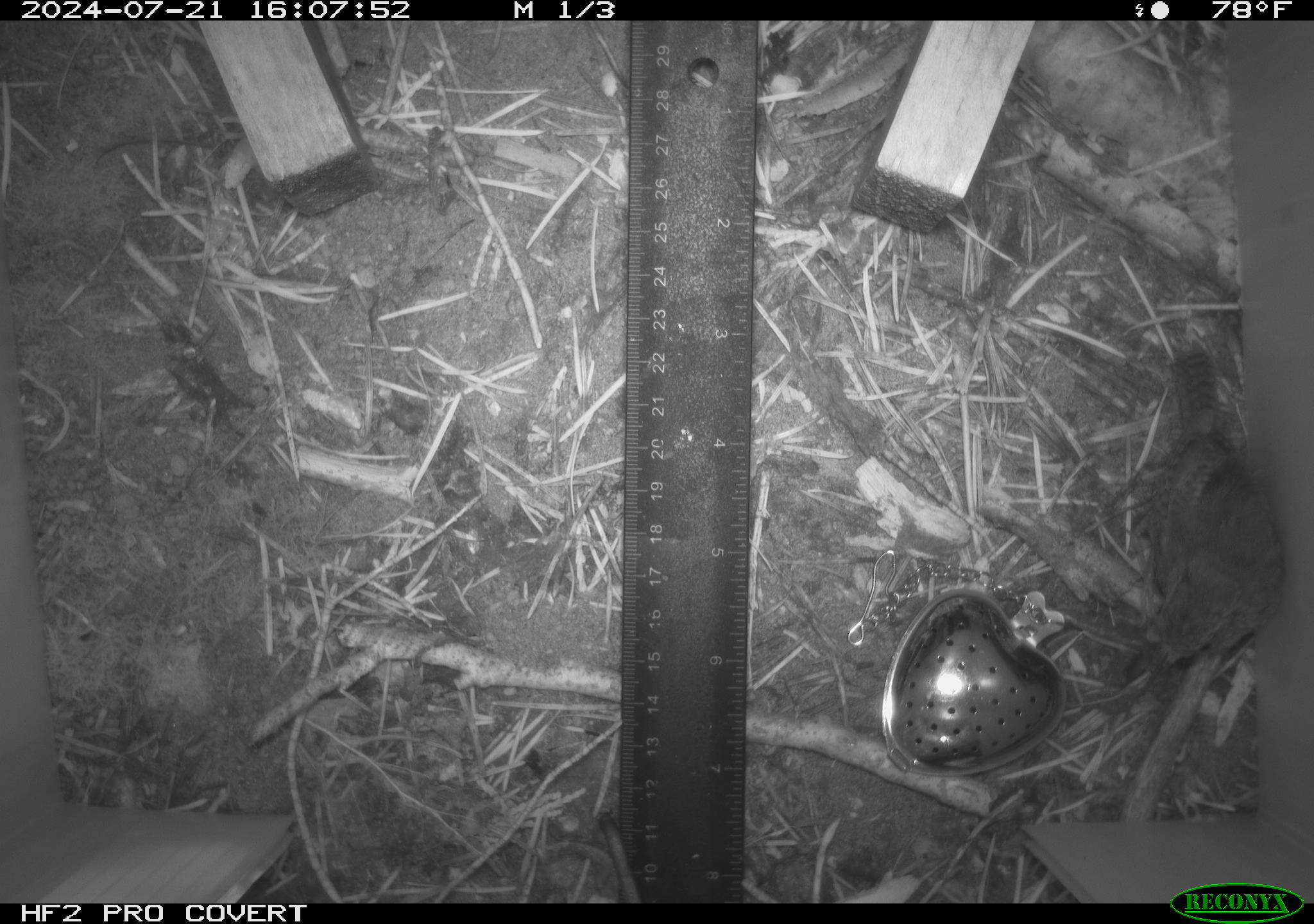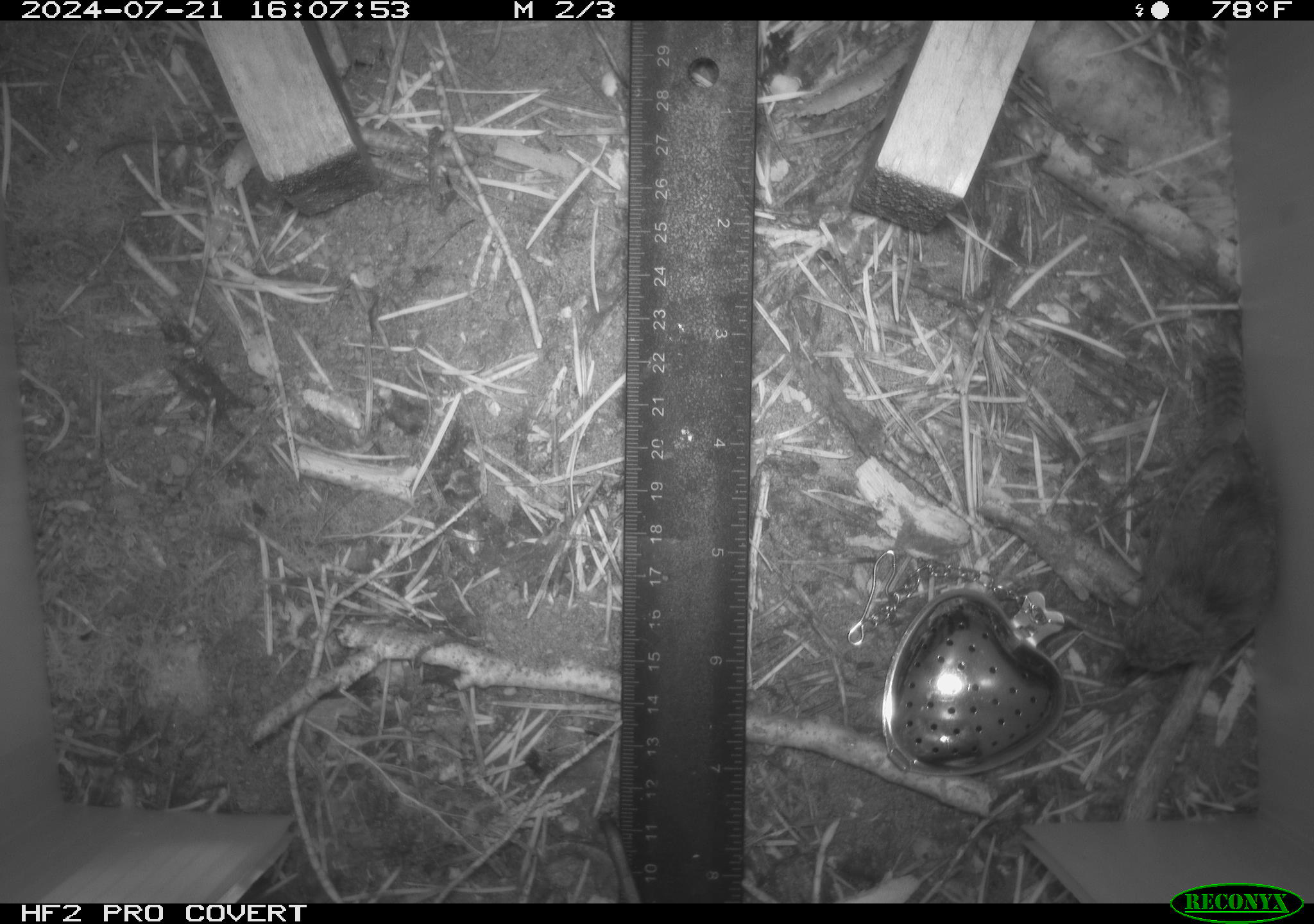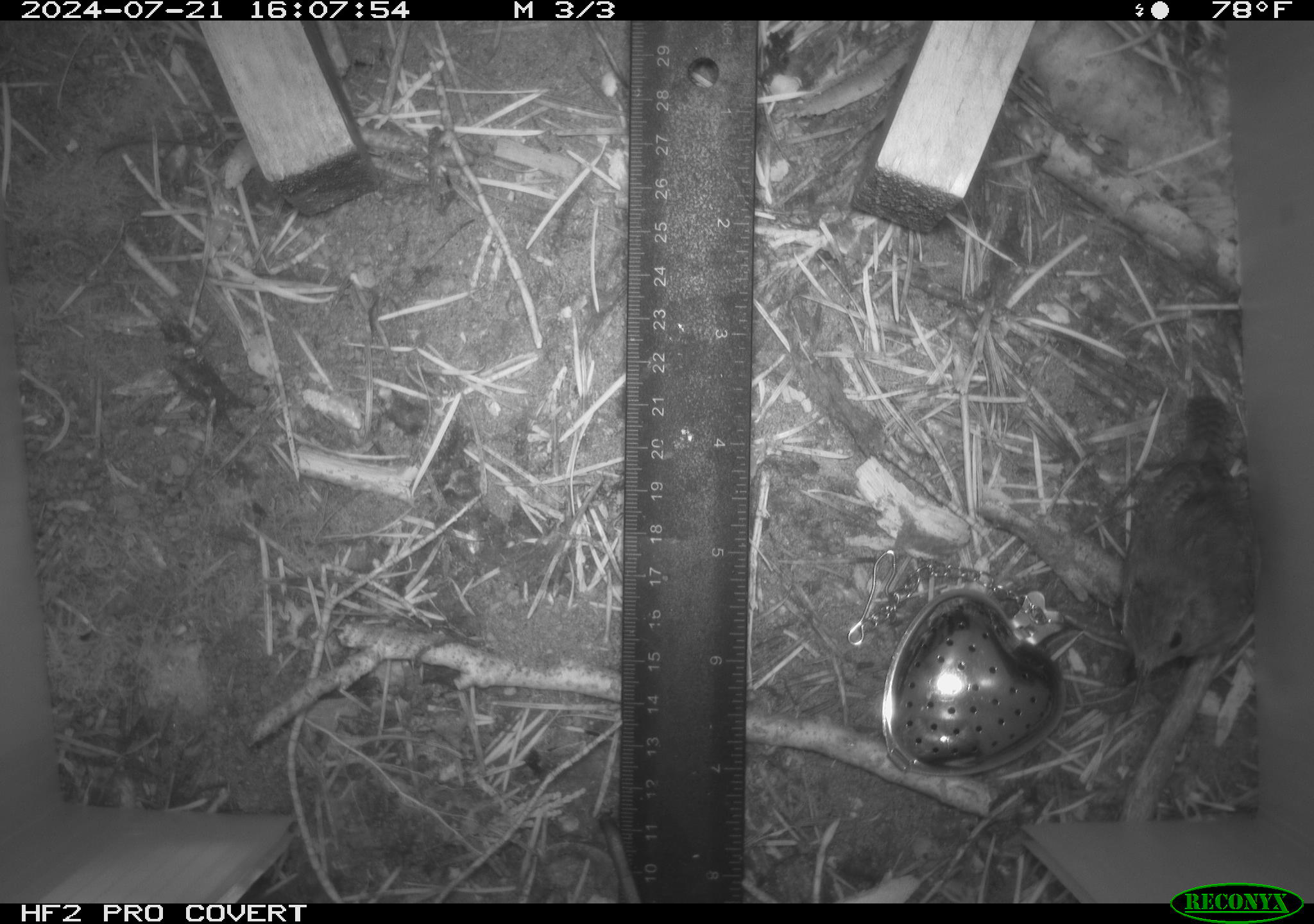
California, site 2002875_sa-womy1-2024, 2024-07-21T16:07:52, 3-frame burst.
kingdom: Animalia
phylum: Chordata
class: Aves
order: Passeriformes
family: Troglodytidae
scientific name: Troglodytidae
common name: wren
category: troglodytidae family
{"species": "troglodytidae family (wren) (Troglodytidae)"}